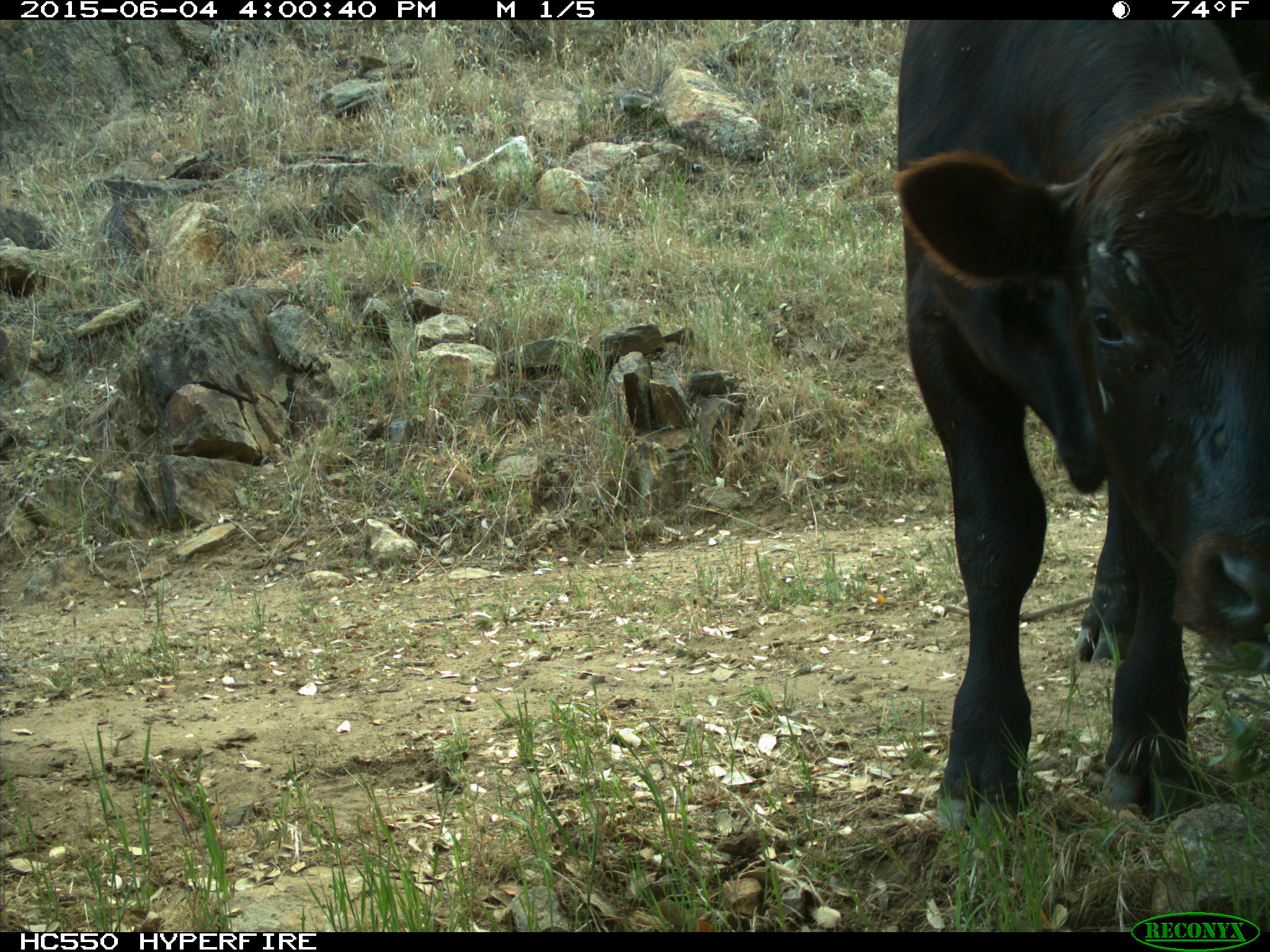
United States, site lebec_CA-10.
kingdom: Animalia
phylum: Chordata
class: Mammalia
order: Artiodactyla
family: Bovidae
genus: Bos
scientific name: Bos taurus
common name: domestic cow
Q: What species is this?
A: Bos taurus (domestic cow).